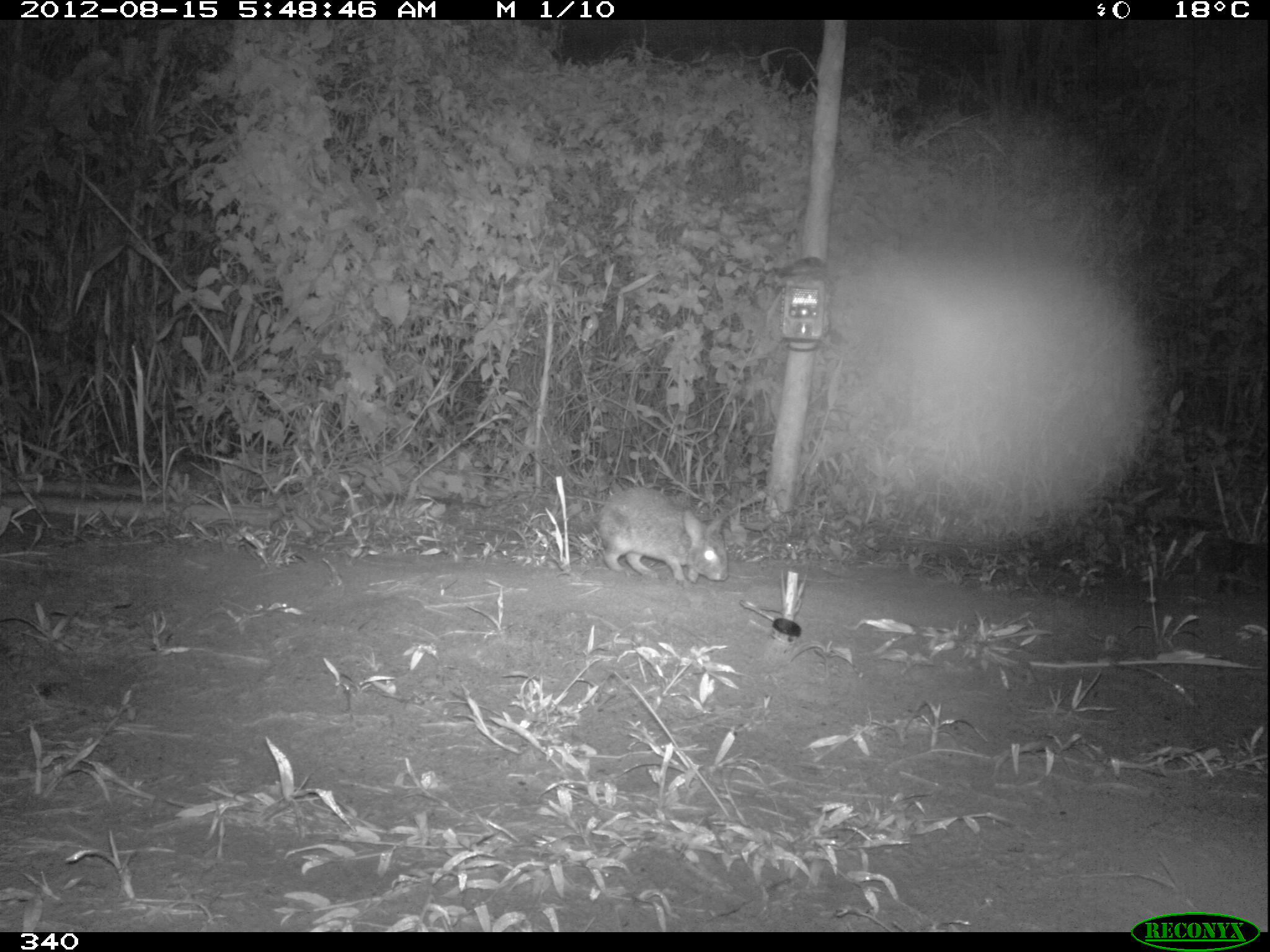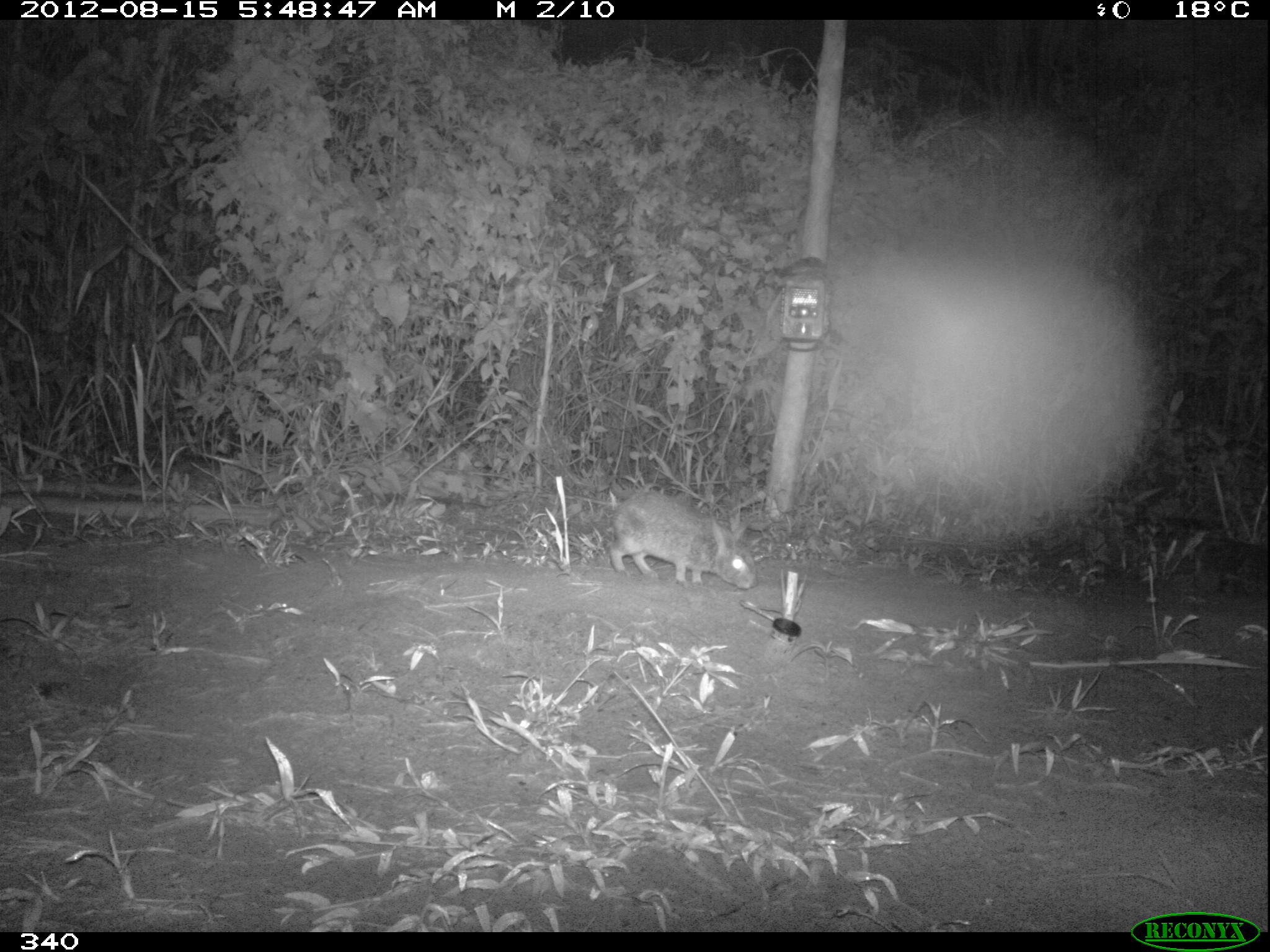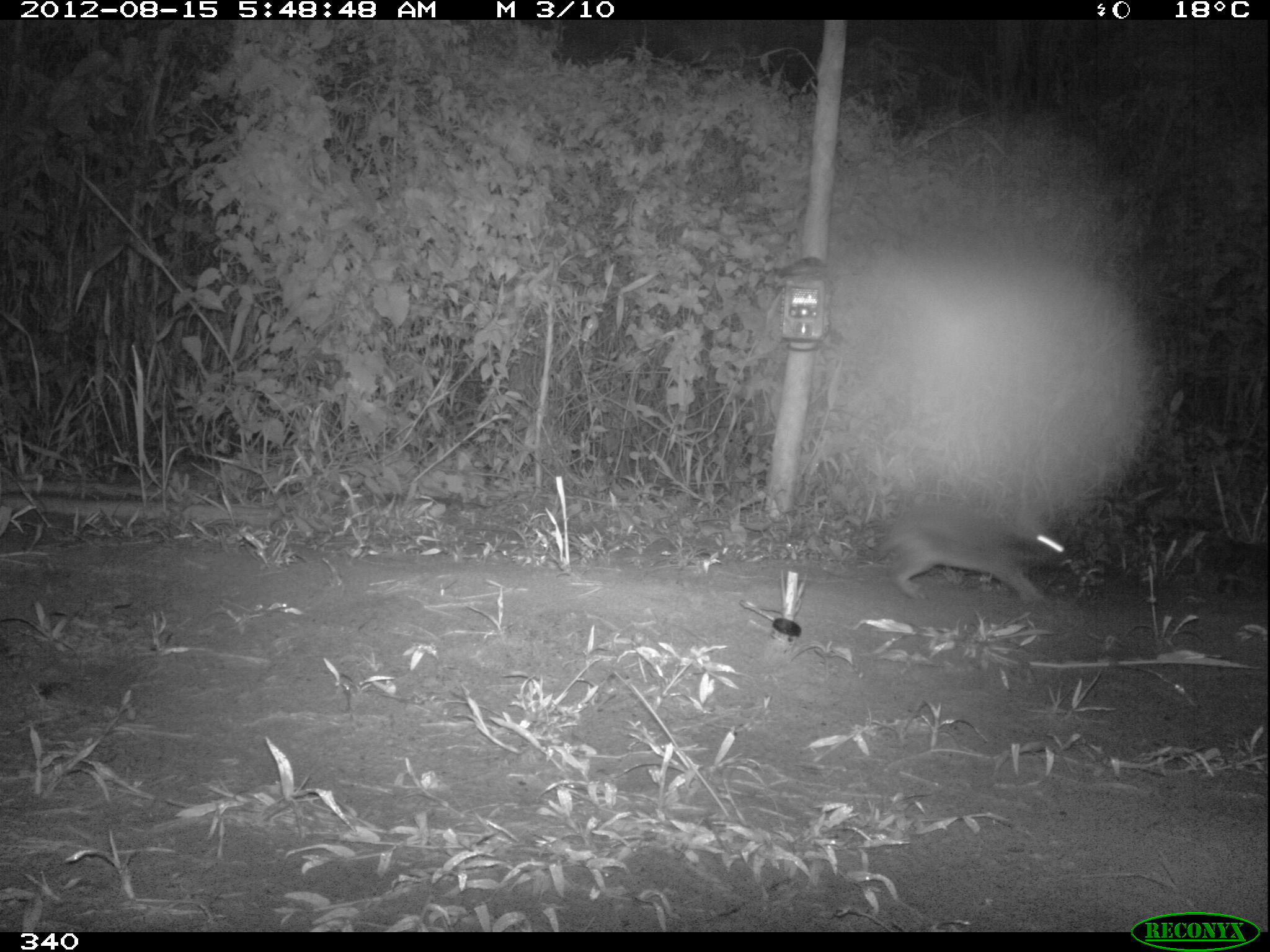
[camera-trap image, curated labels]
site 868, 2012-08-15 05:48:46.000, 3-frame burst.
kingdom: Animalia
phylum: Chordata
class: Mammalia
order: Lagomorpha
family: Leporidae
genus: Sylvilagus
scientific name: Sylvilagus brasiliensis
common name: tapeti